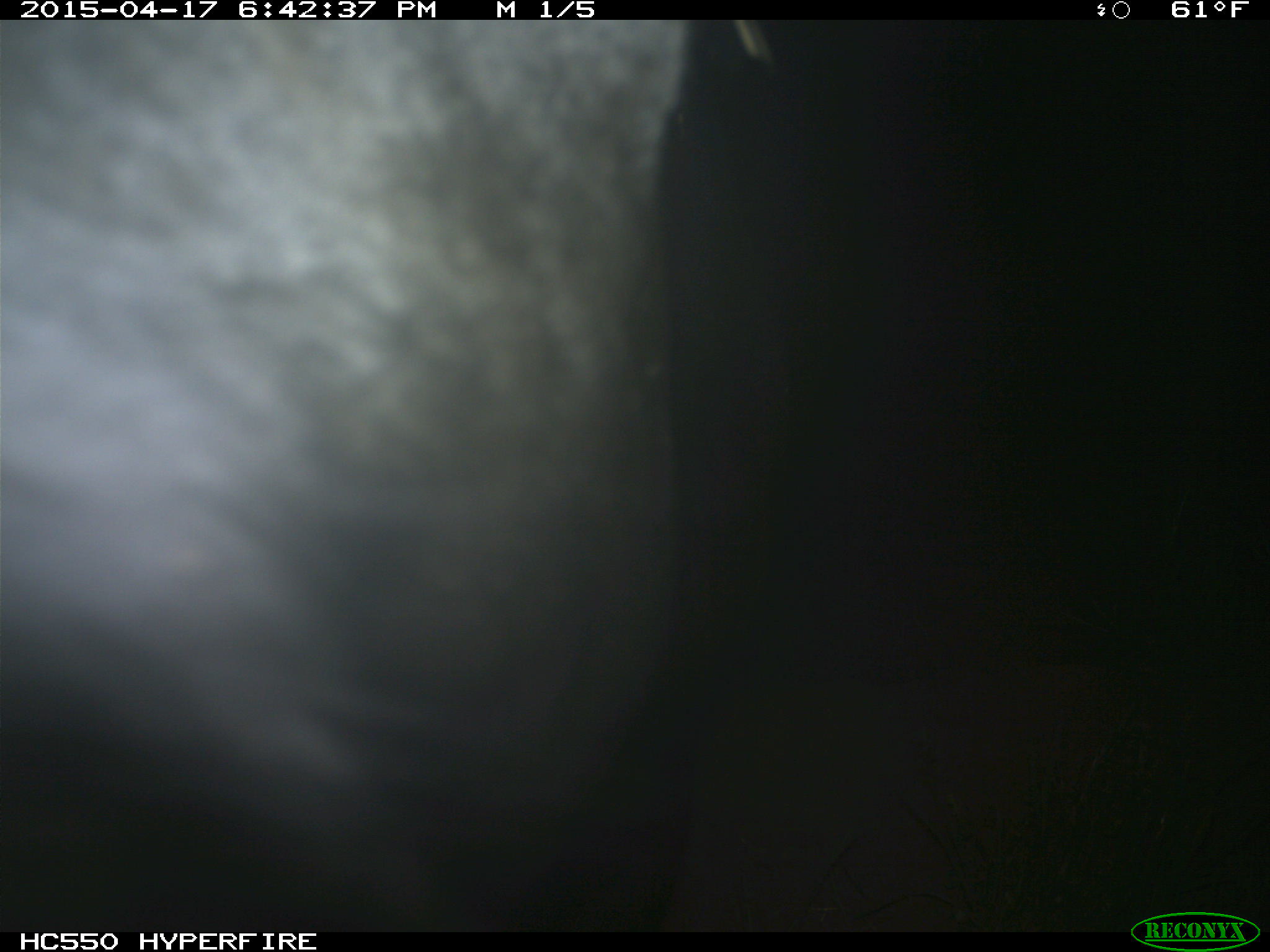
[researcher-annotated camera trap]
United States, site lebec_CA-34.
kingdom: Animalia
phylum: Chordata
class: Mammalia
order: Artiodactyla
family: Bovidae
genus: Bos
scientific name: Bos taurus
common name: domestic cow